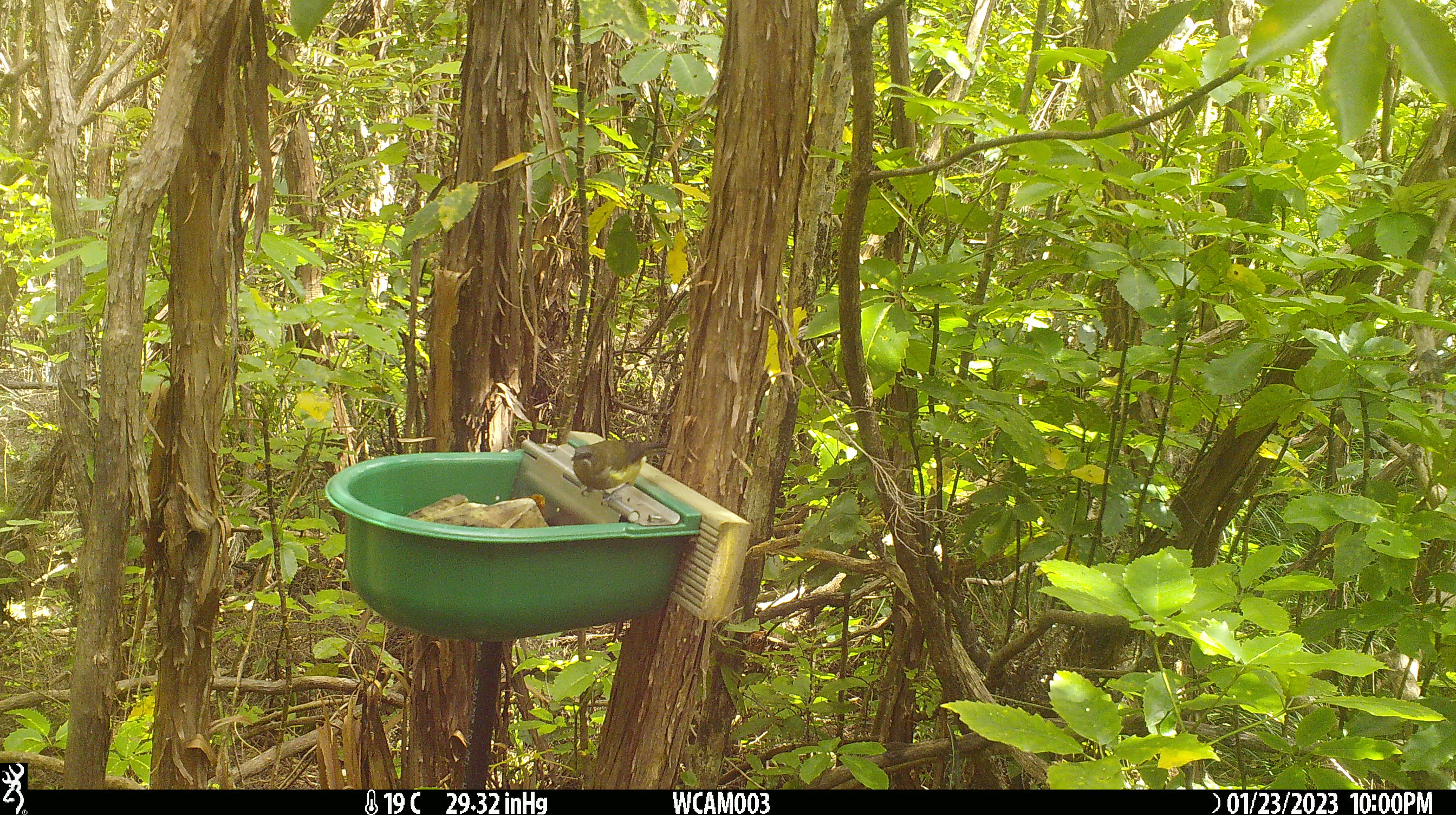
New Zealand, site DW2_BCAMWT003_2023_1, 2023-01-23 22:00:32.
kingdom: Animalia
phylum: Chordata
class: Aves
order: Passeriformes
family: Meliphagidae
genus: Anthornis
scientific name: Anthornis melanura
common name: new zealand bellbird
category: bellbird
Bellbird (new zealand bellbird) (Anthornis melanura).